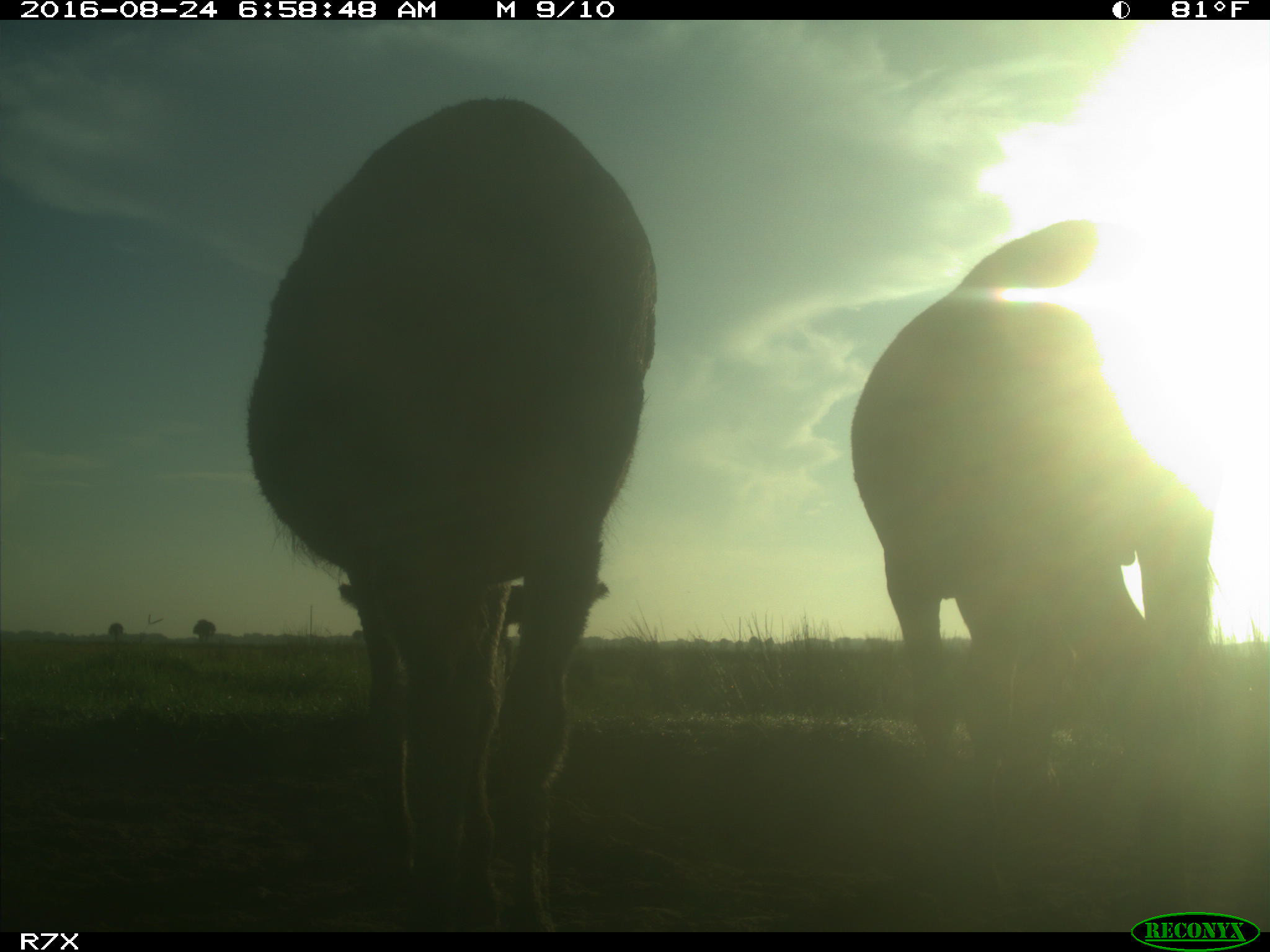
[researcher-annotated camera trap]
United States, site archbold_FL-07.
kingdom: Animalia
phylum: Chordata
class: Mammalia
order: Perissodactyla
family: Equidae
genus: Equus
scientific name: Equus africanus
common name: african wild ass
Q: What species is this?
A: Equus africanus (african wild ass).